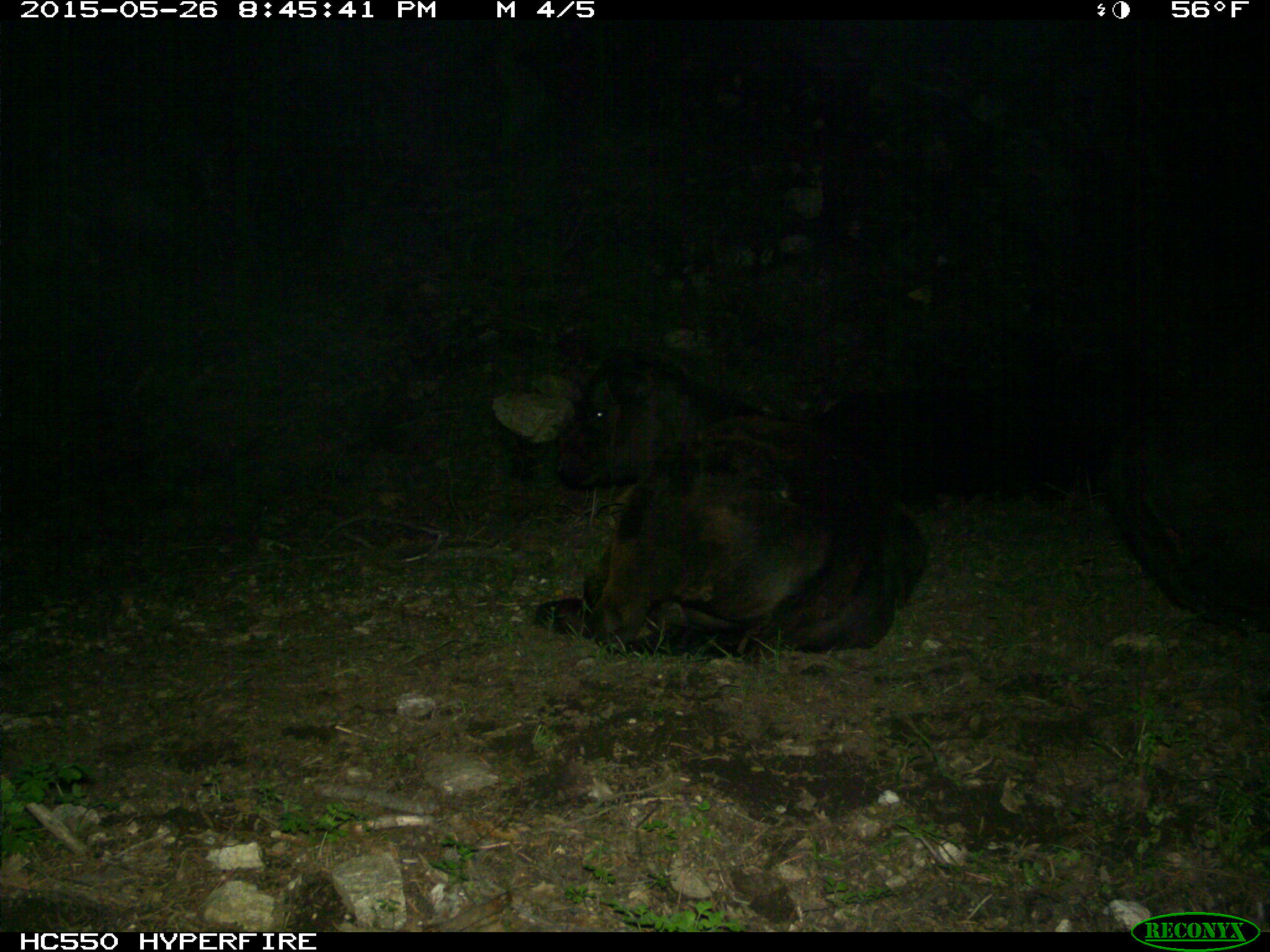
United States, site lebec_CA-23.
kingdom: Animalia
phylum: Chordata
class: Mammalia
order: Artiodactyla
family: Bovidae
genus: Bos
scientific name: Bos taurus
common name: domestic cow